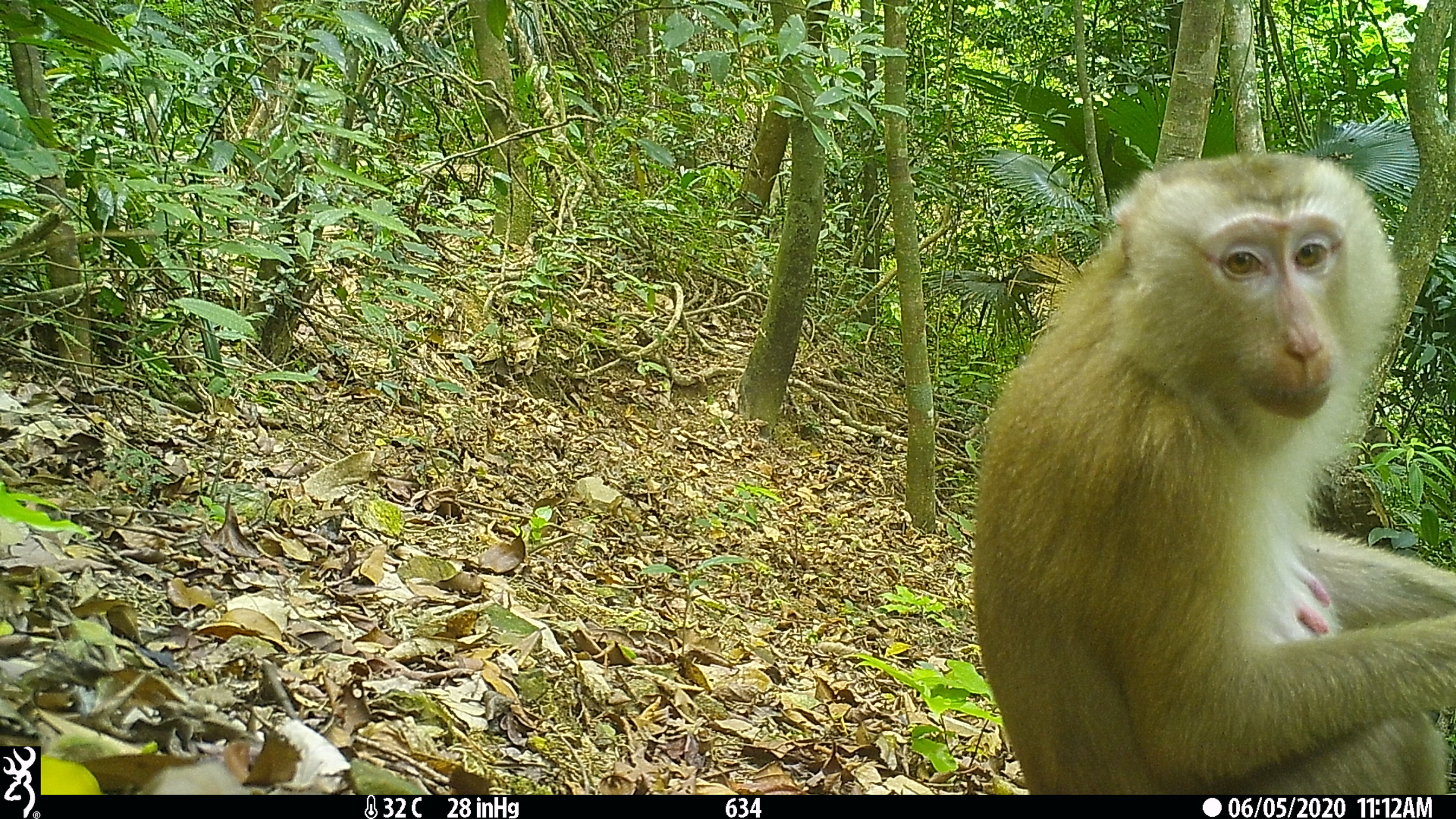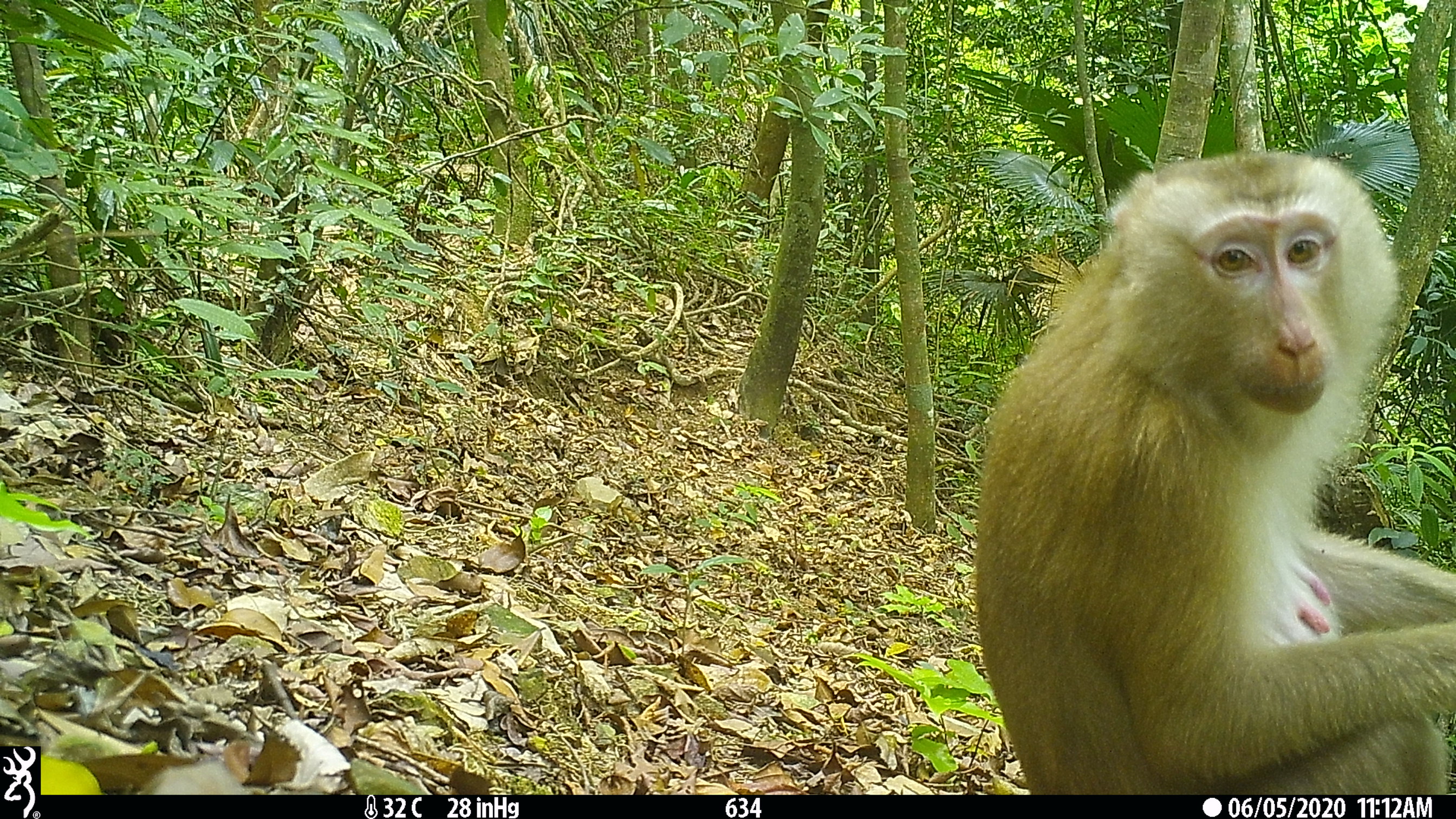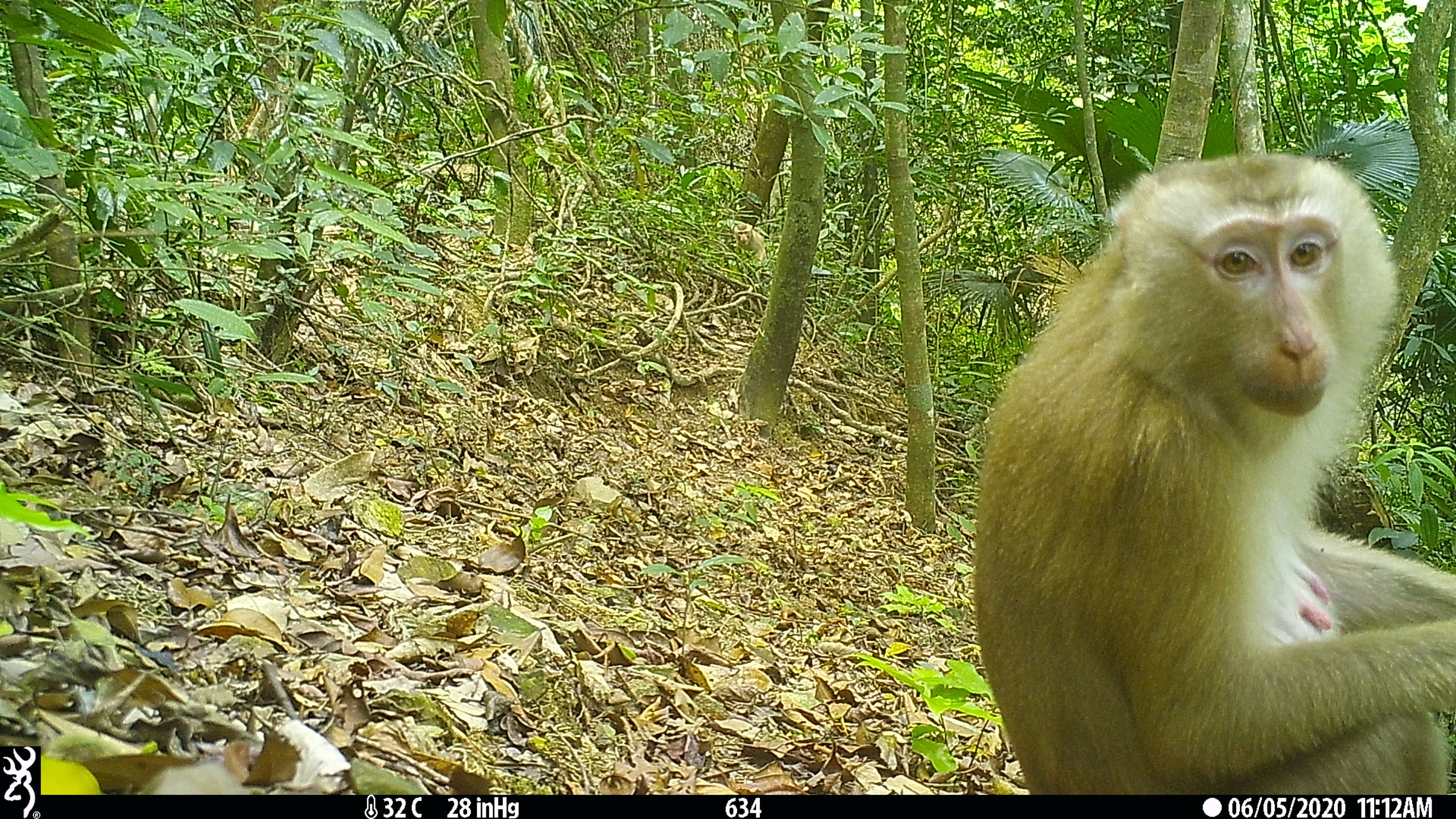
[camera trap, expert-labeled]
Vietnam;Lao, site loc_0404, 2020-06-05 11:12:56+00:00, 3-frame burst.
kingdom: Animalia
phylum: Chordata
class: Mammalia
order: Primates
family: Cercopithecidae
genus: Macaca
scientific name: Macaca nemestrina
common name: pig-tailed macaque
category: pig tailed macaque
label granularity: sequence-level